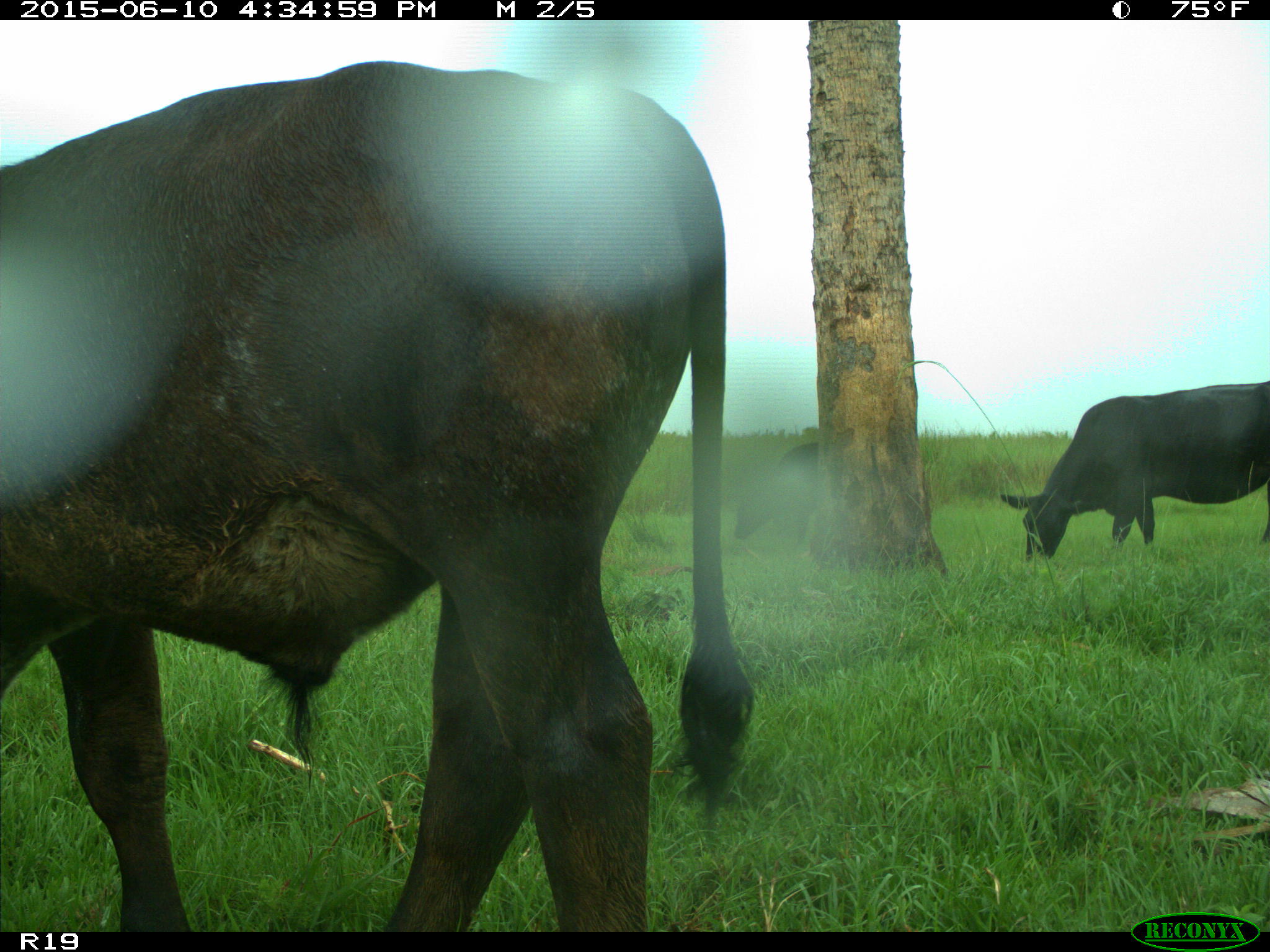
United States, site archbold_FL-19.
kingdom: Animalia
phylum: Chordata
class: Mammalia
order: Artiodactyla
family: Bovidae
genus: Bos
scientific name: Bos taurus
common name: domestic cow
Bos taurus (domestic cow).